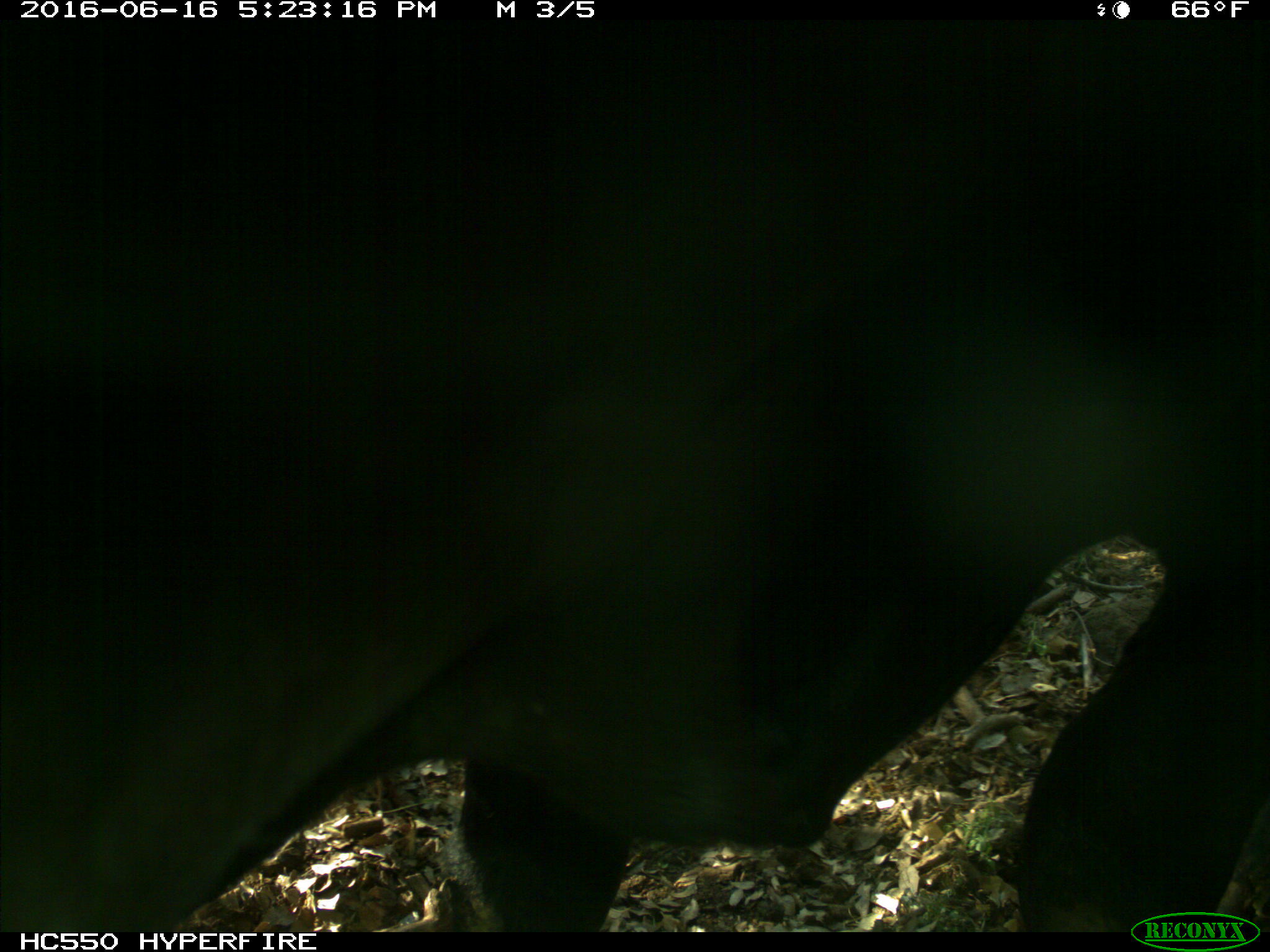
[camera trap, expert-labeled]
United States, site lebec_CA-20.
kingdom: Animalia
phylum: Chordata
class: Mammalia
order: Artiodactyla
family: Bovidae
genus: Bos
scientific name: Bos taurus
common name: domestic cow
Bos taurus (domestic cow).